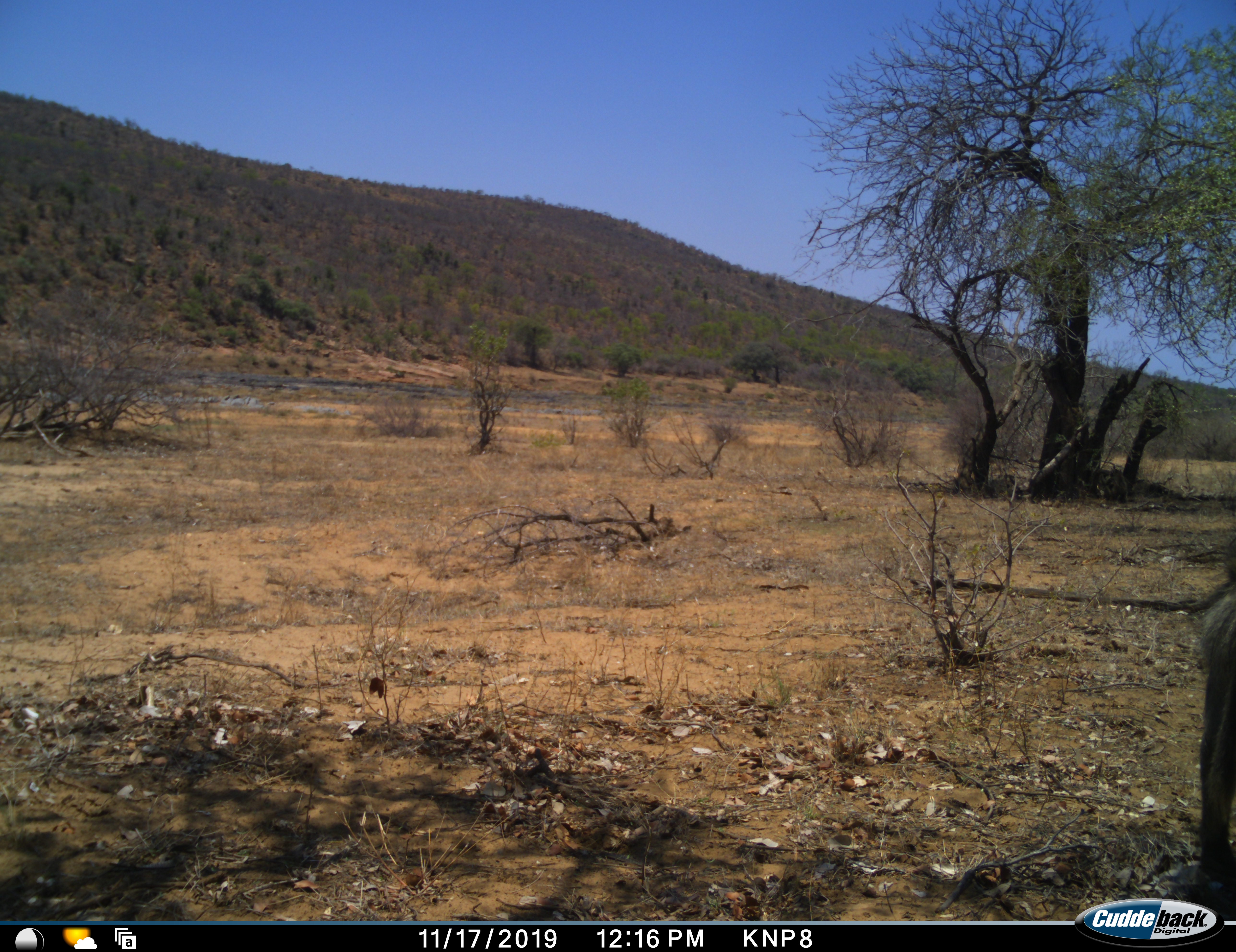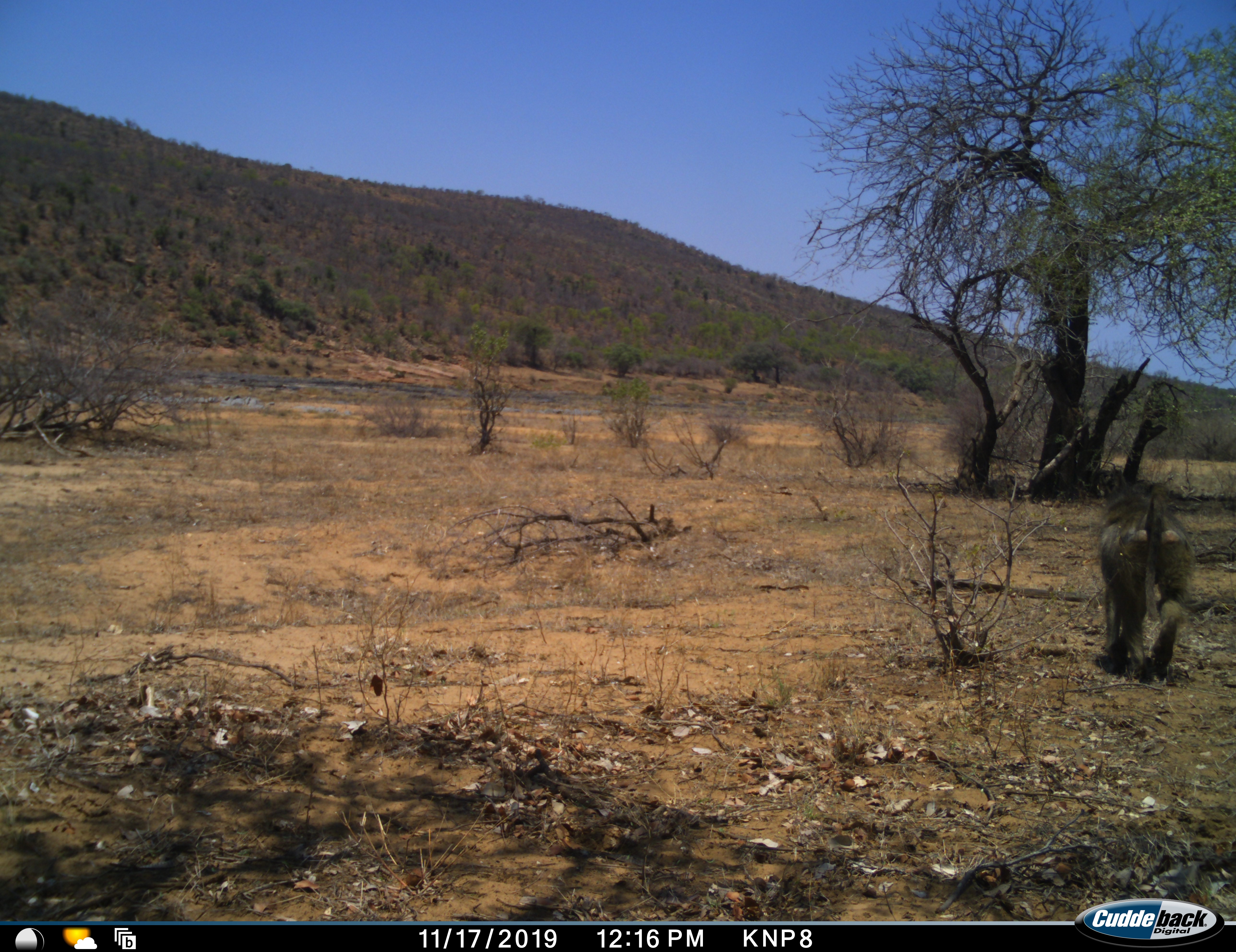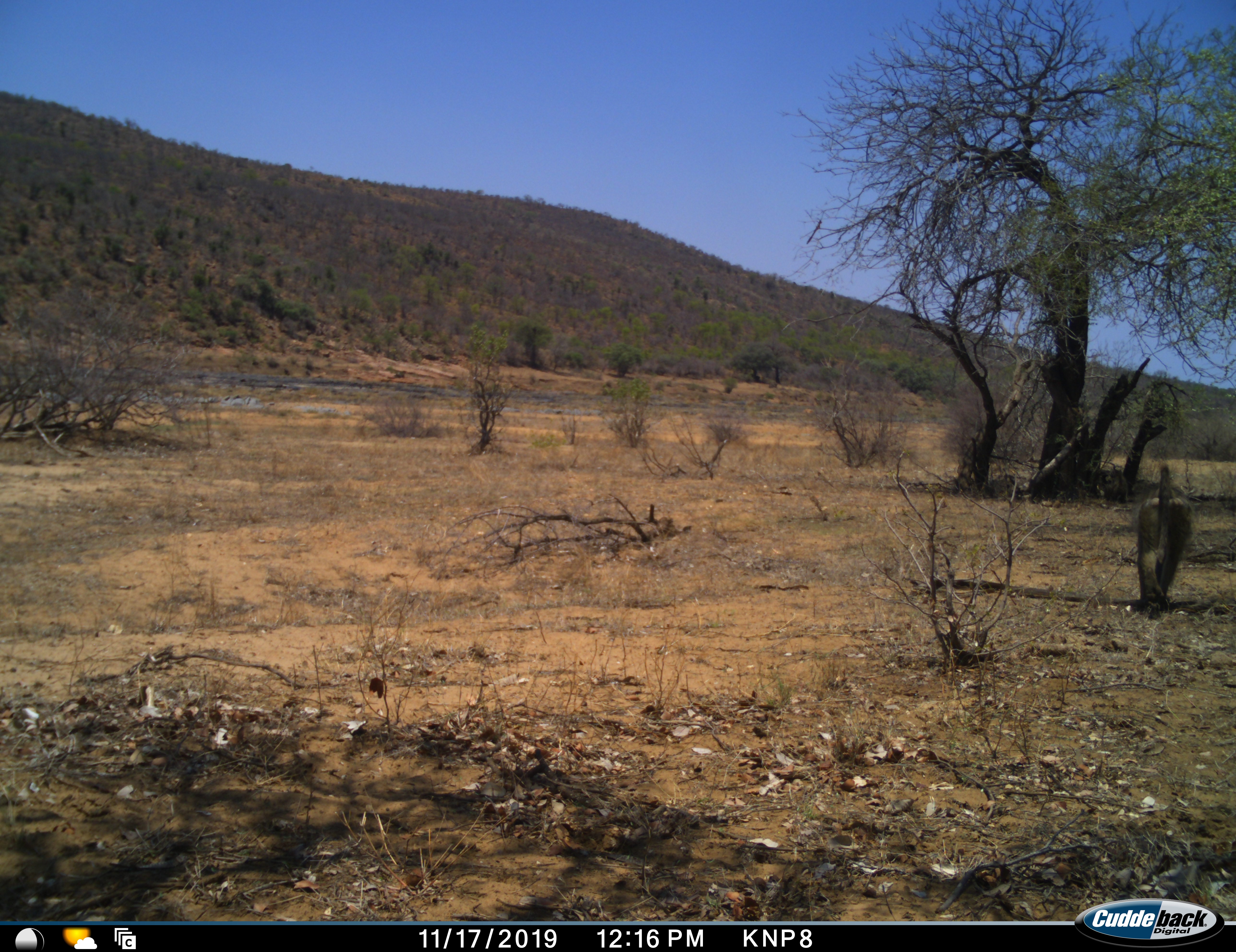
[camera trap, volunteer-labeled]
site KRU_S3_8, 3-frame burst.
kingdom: Animalia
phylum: Chordata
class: Mammalia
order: Primates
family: Cercopithecidae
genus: Papio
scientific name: Papio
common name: baboon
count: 1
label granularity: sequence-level